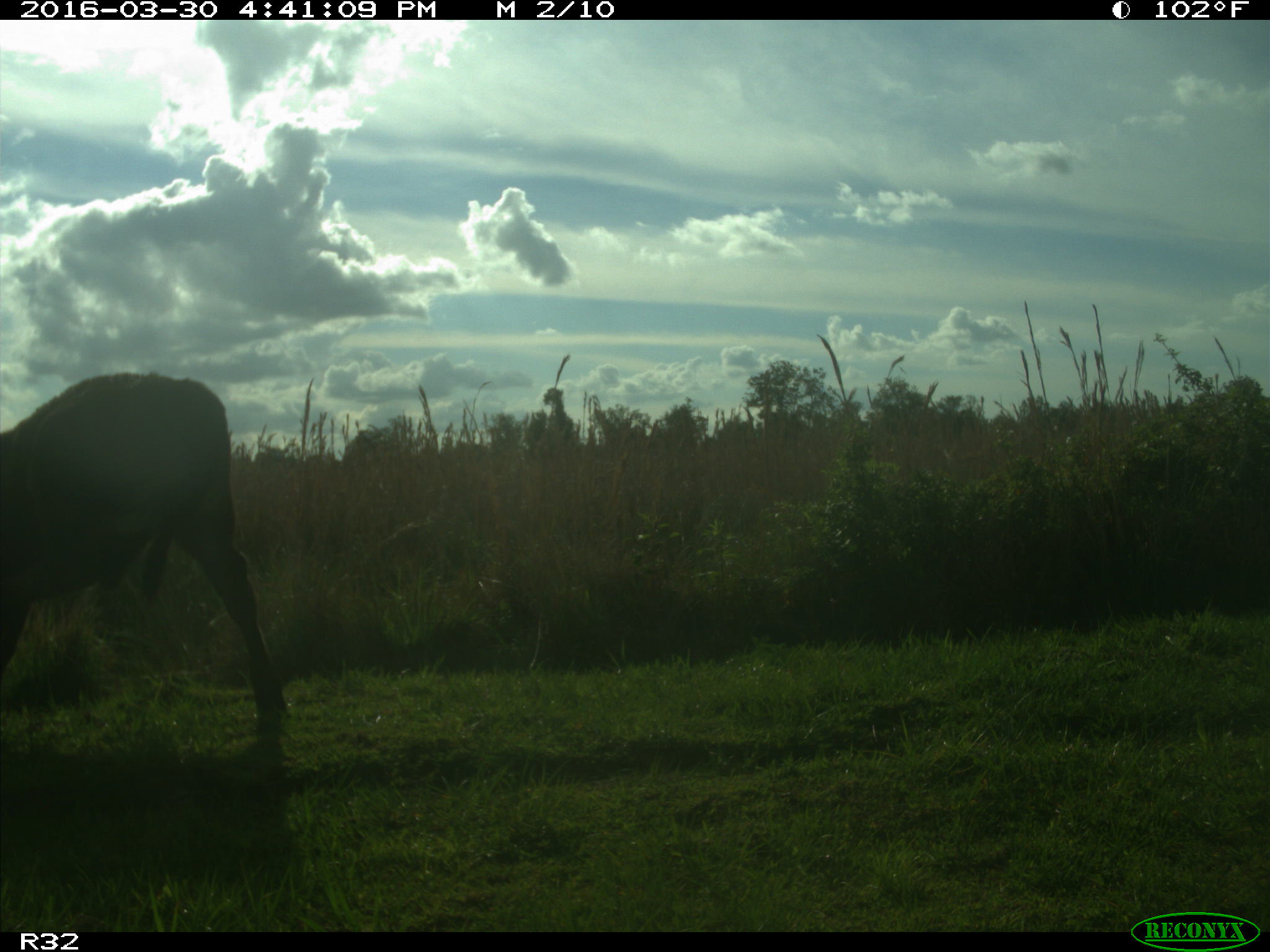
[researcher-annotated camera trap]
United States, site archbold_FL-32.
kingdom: Animalia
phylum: Chordata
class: Mammalia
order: Artiodactyla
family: Bovidae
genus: Bos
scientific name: Bos taurus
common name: domestic cow